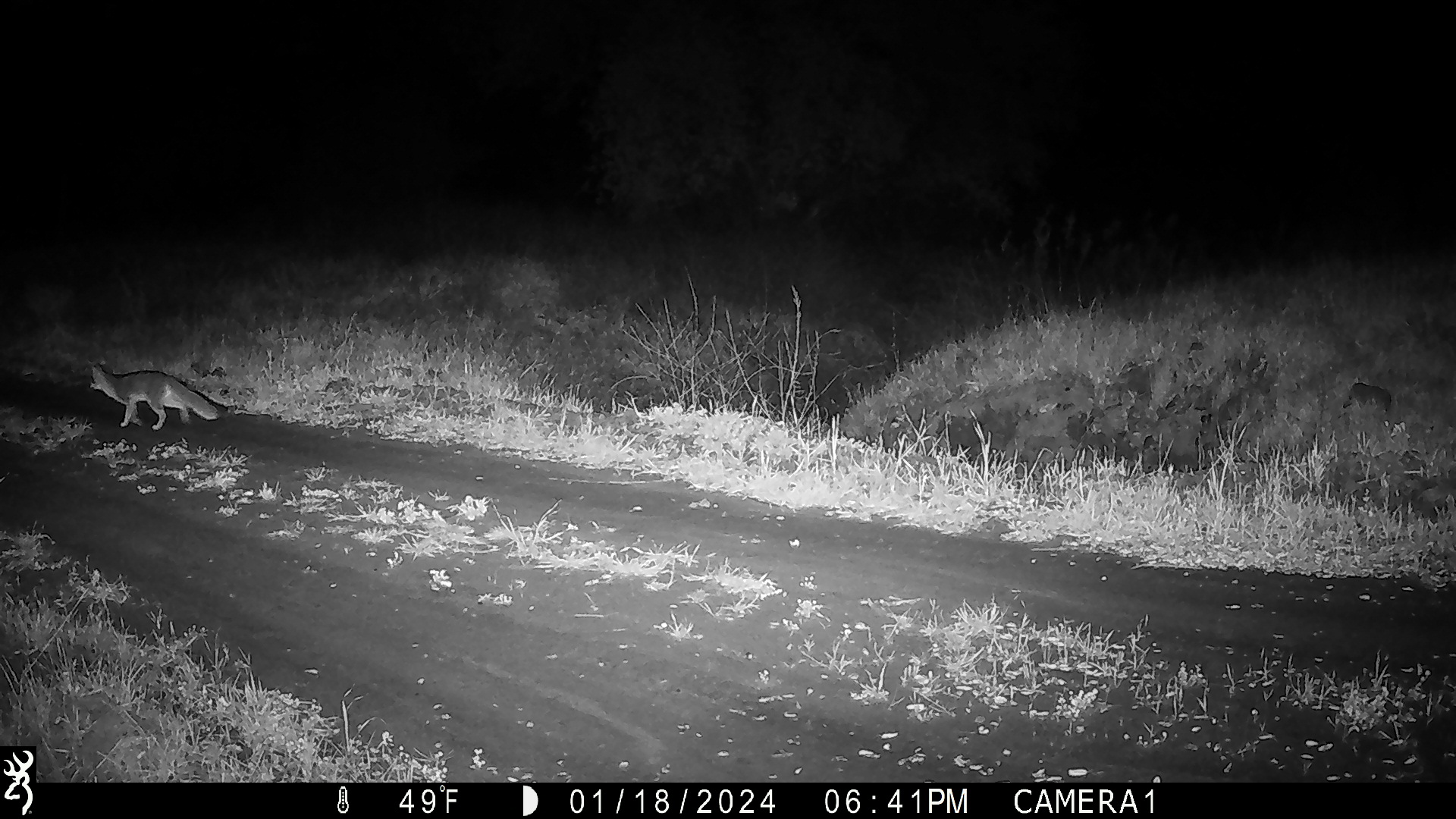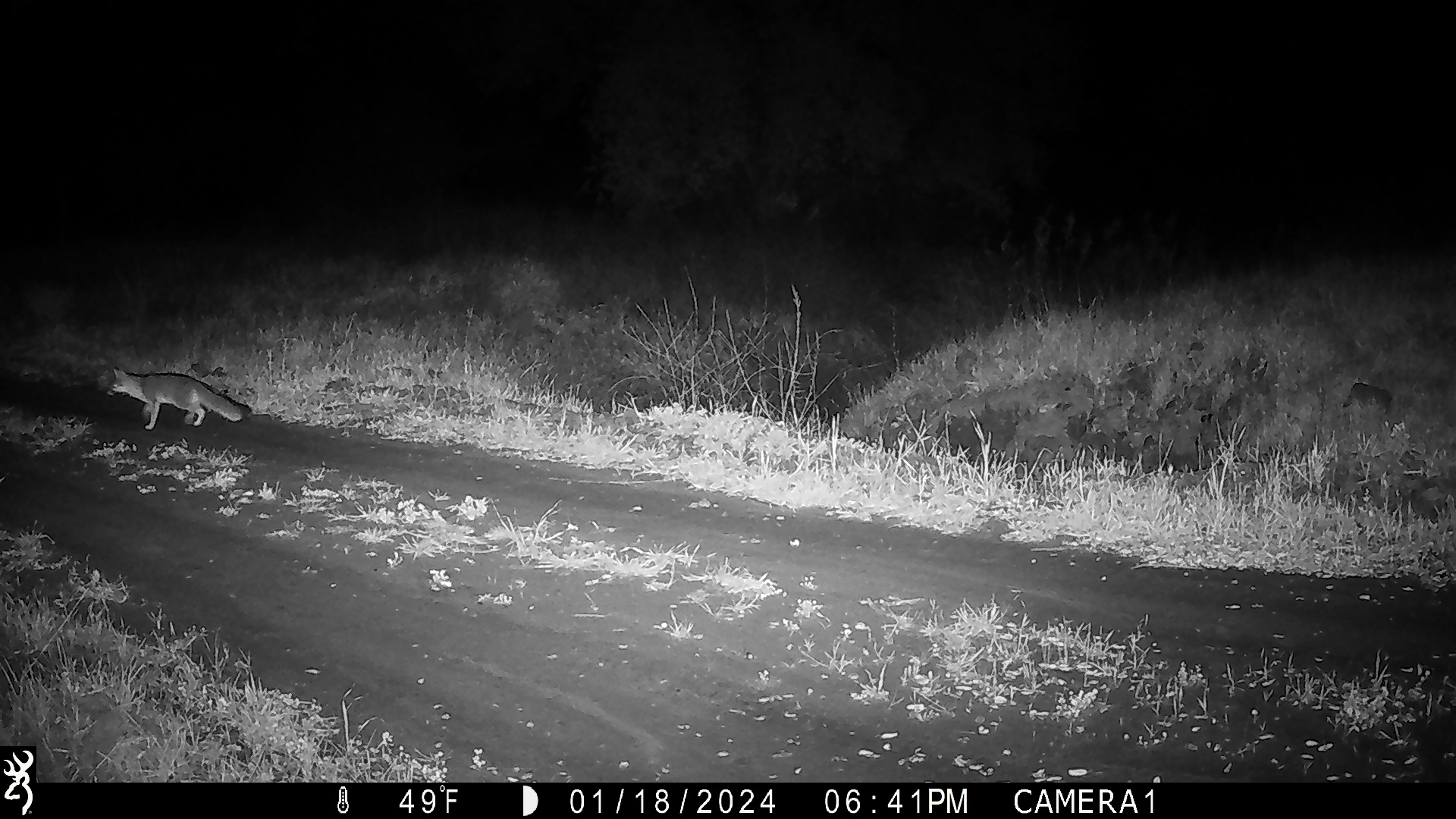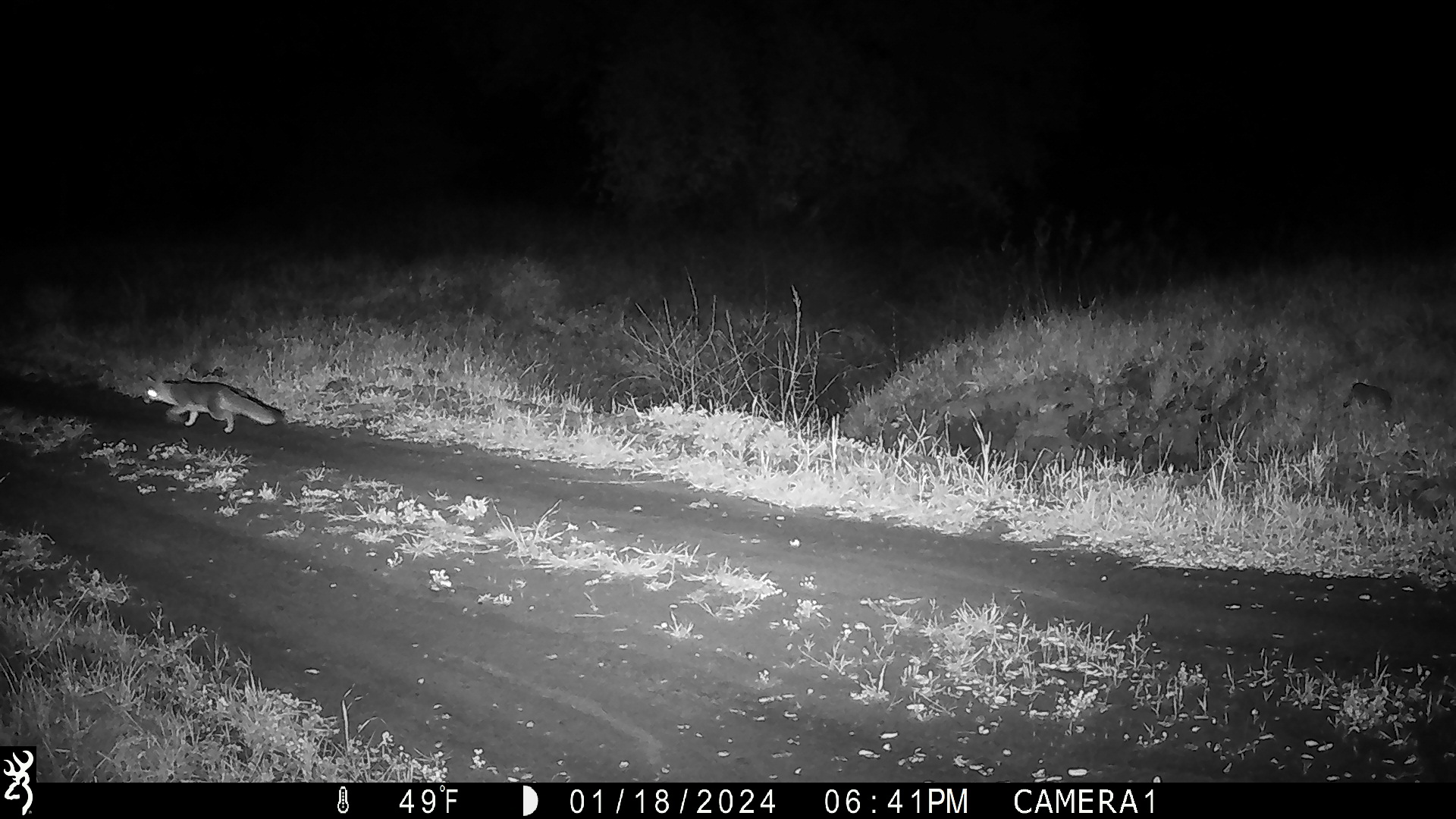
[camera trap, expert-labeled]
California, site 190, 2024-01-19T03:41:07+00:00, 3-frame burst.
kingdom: Animalia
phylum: Chordata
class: Mammalia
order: Carnivora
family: Canidae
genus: Urocyon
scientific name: Urocyon cinereoargenteus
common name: gray fox